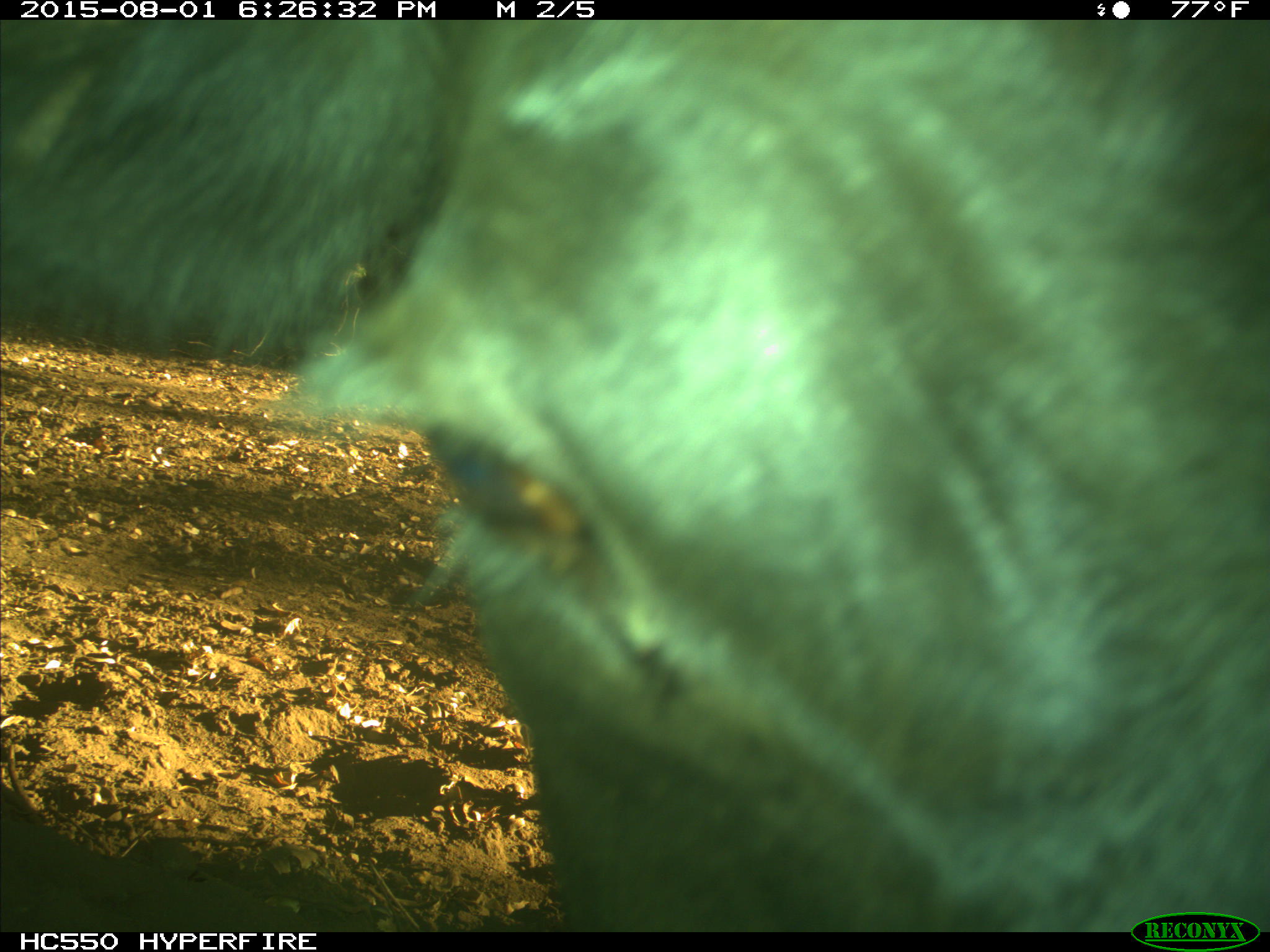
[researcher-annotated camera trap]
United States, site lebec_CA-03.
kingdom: Animalia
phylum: Chordata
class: Mammalia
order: Artiodactyla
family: Bovidae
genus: Bos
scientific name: Bos taurus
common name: domestic cow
Bos taurus (domestic cow).